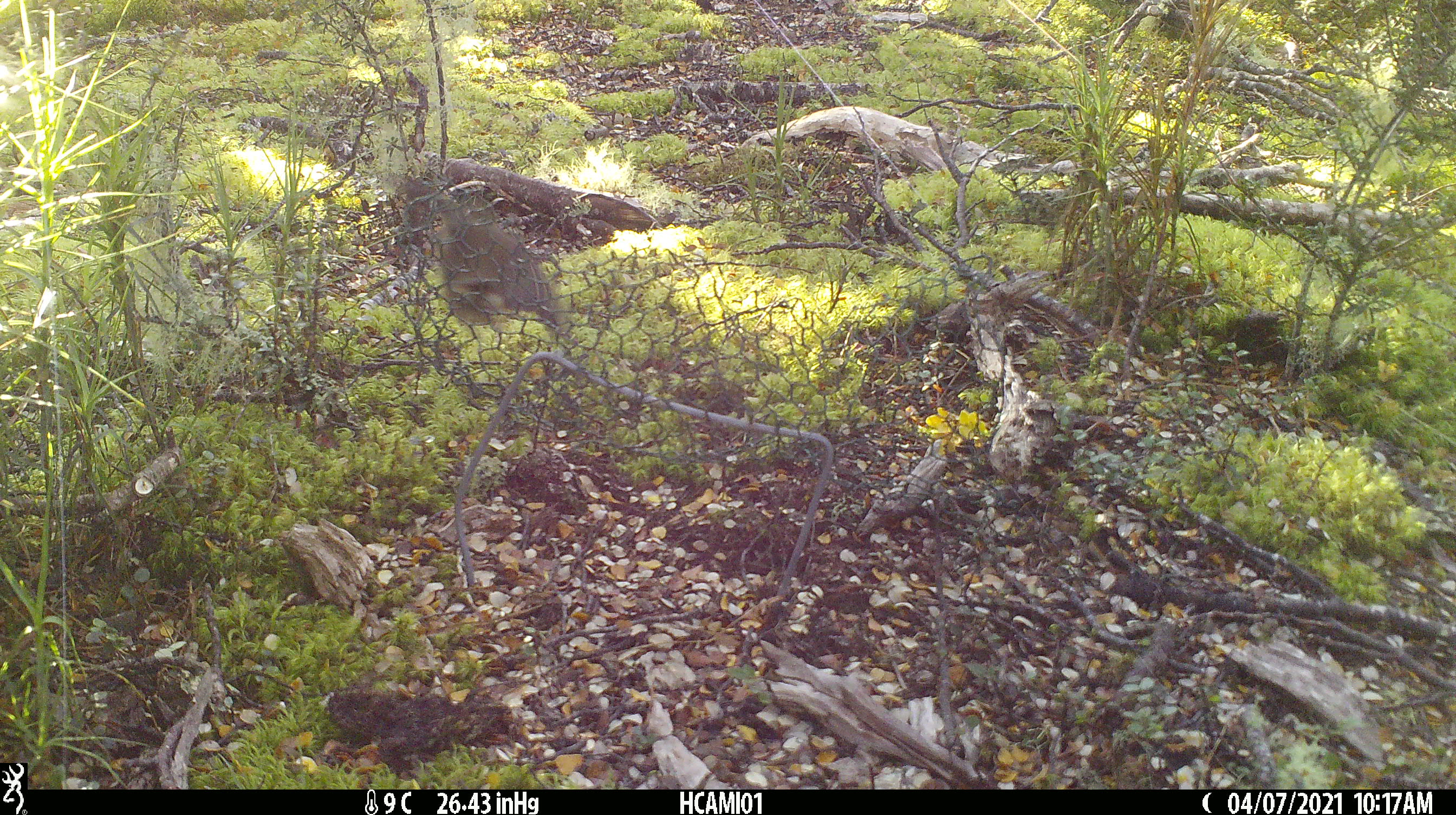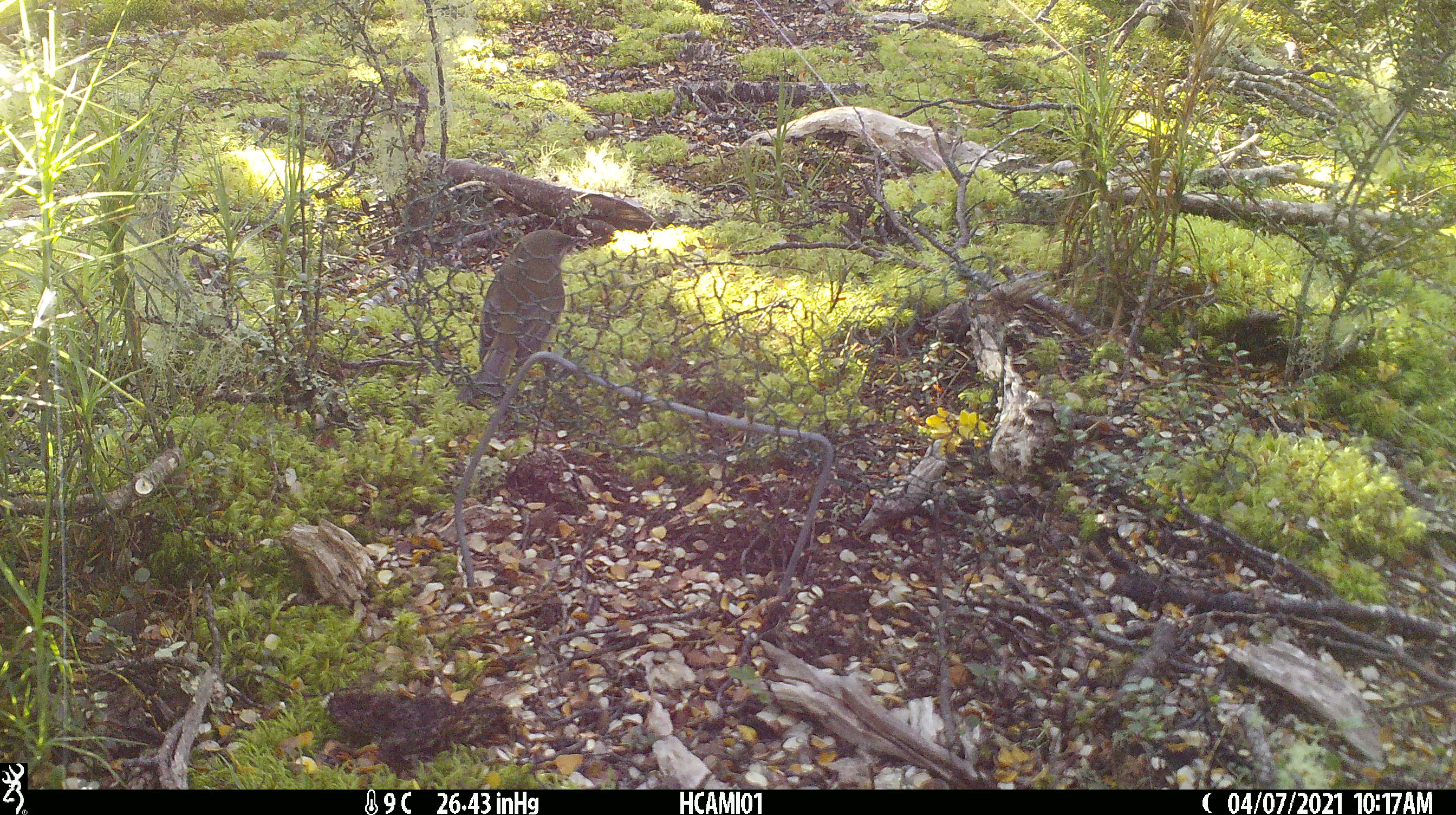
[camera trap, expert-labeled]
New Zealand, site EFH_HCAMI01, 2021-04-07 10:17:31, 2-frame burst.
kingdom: Animalia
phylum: Chordata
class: Aves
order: Passeriformes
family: Meliphagidae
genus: Anthornis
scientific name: Anthornis melanura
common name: new zealand bellbird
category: bellbird